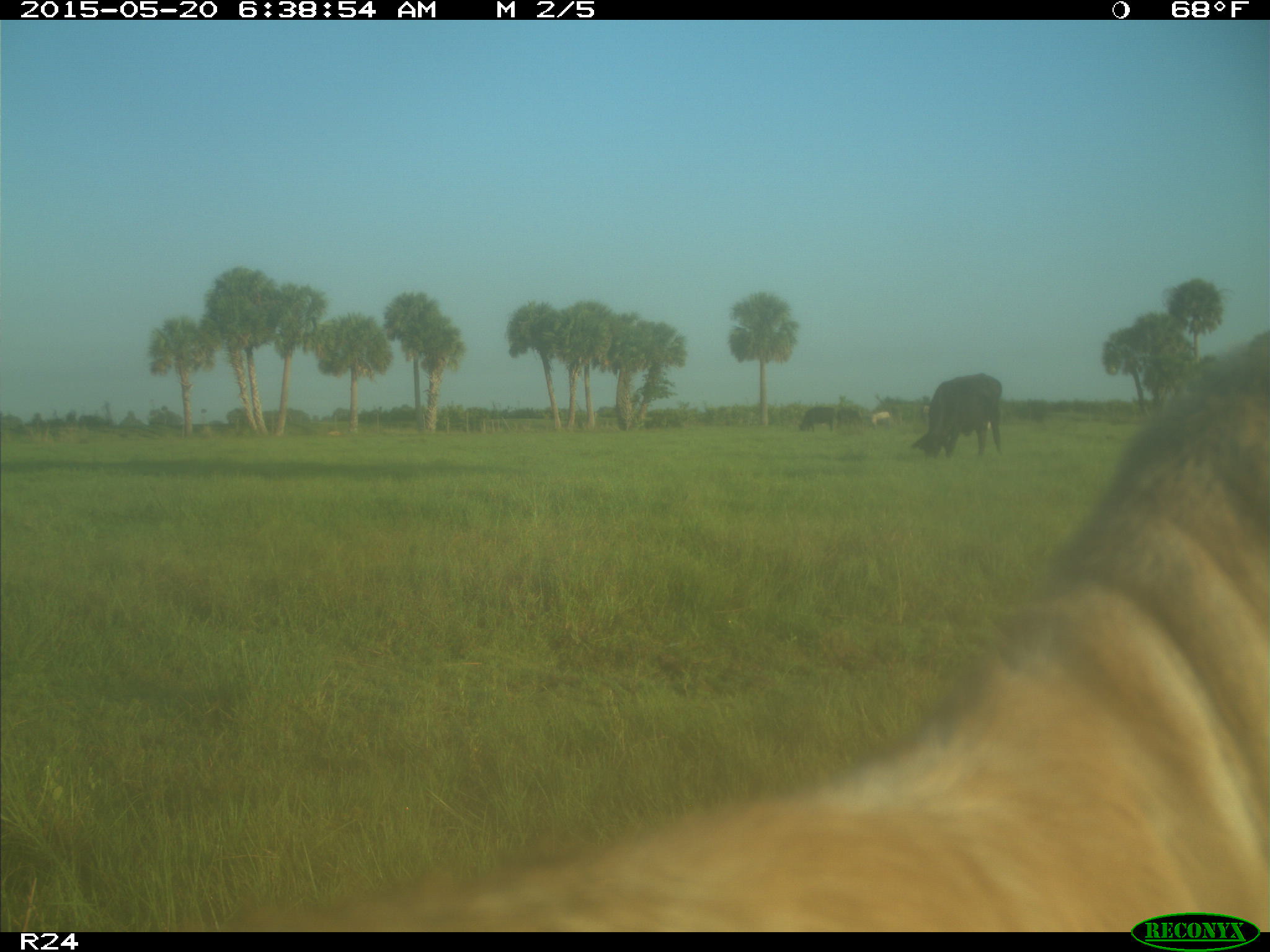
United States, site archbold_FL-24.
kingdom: Animalia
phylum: Chordata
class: Mammalia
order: Artiodactyla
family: Bovidae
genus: Bos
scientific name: Bos taurus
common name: domestic cow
Bos taurus (domestic cow).